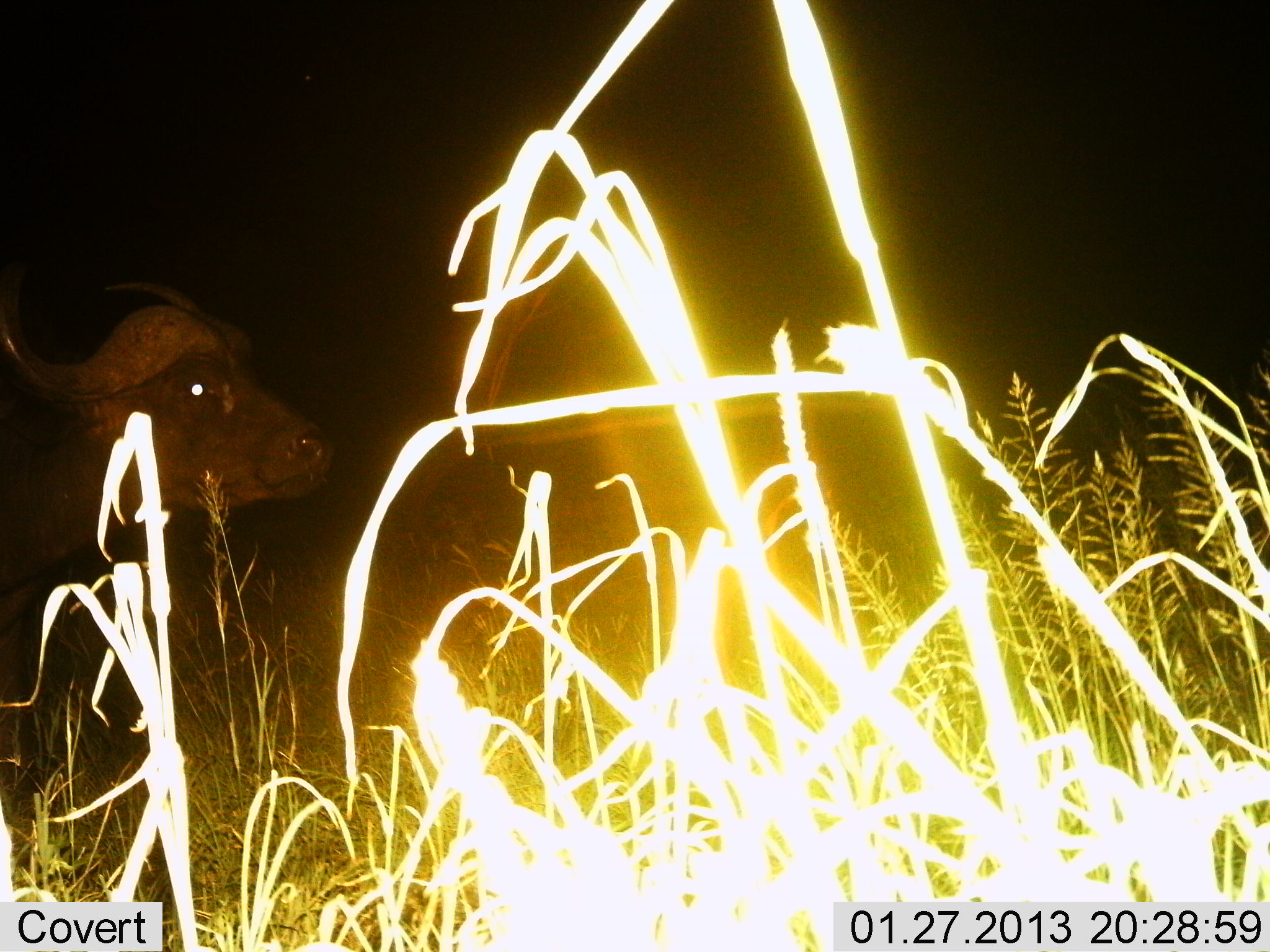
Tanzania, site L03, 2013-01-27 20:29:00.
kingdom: Animalia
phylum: Chordata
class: Mammalia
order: Artiodactyla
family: Bovidae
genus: Syncerus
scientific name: Syncerus caffer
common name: cape buffalo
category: buffalo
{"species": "buffalo (cape buffalo) (Syncerus caffer)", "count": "1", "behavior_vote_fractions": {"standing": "86%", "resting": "0%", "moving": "17%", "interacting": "0%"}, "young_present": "0%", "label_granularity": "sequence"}